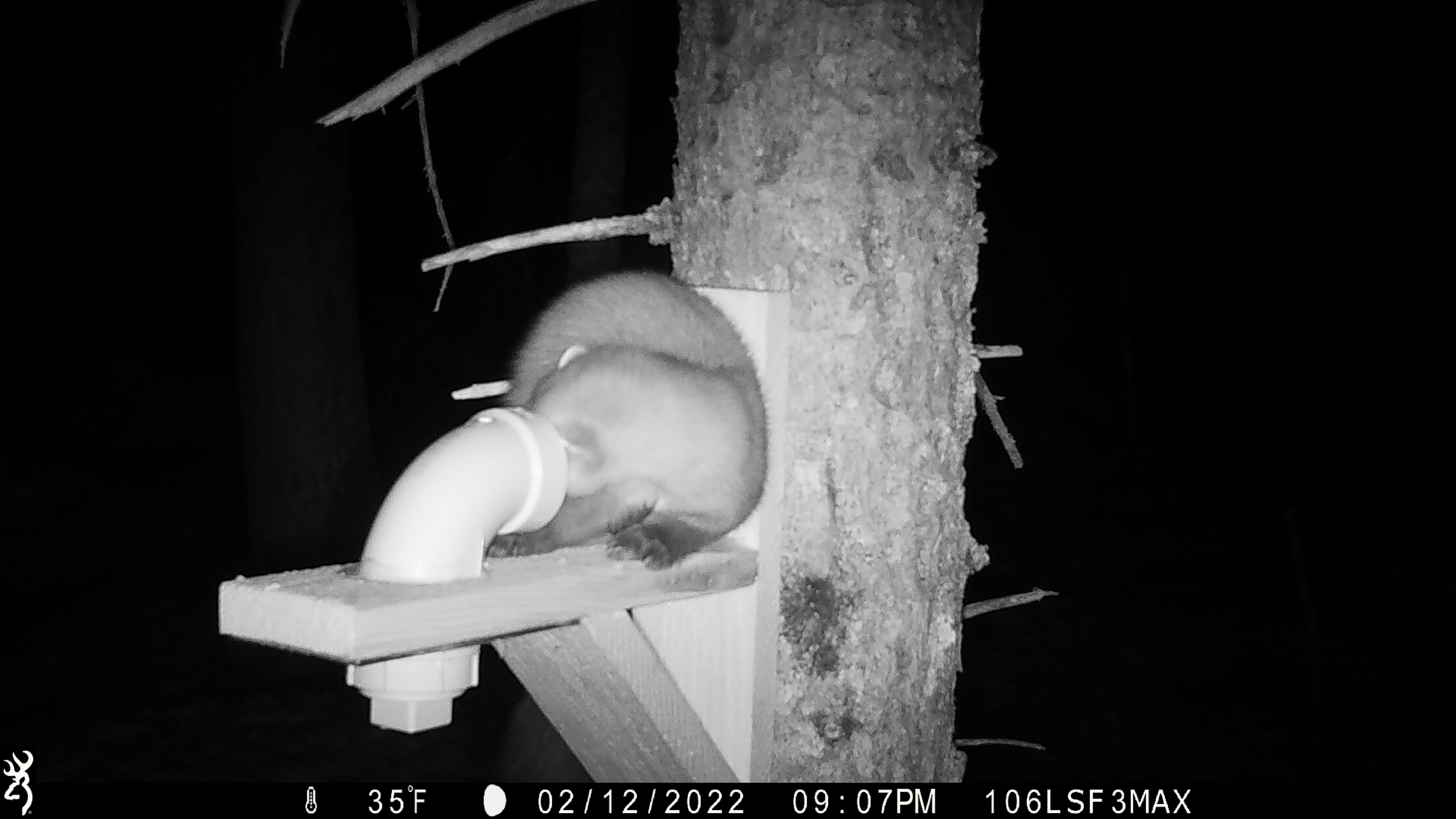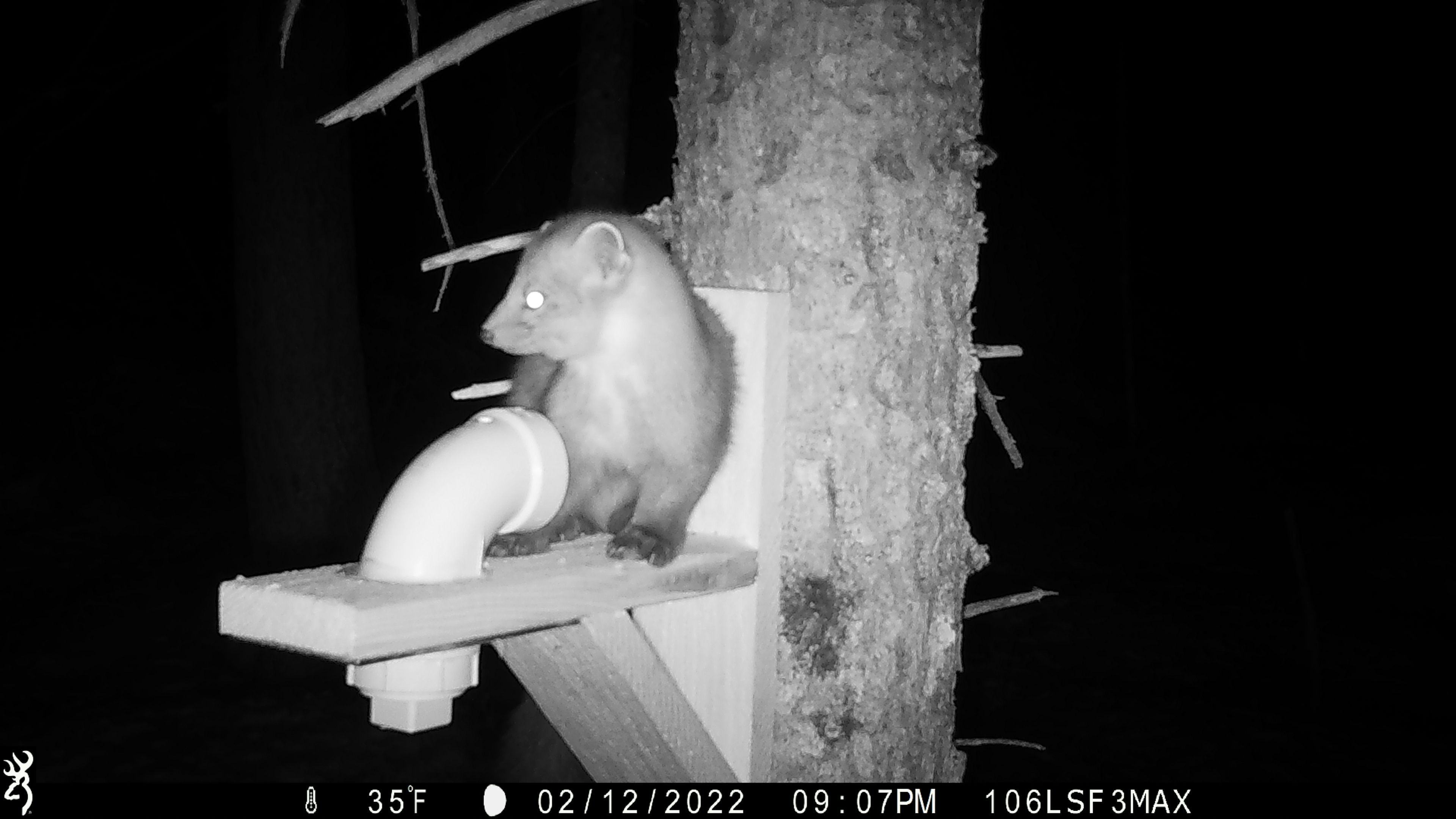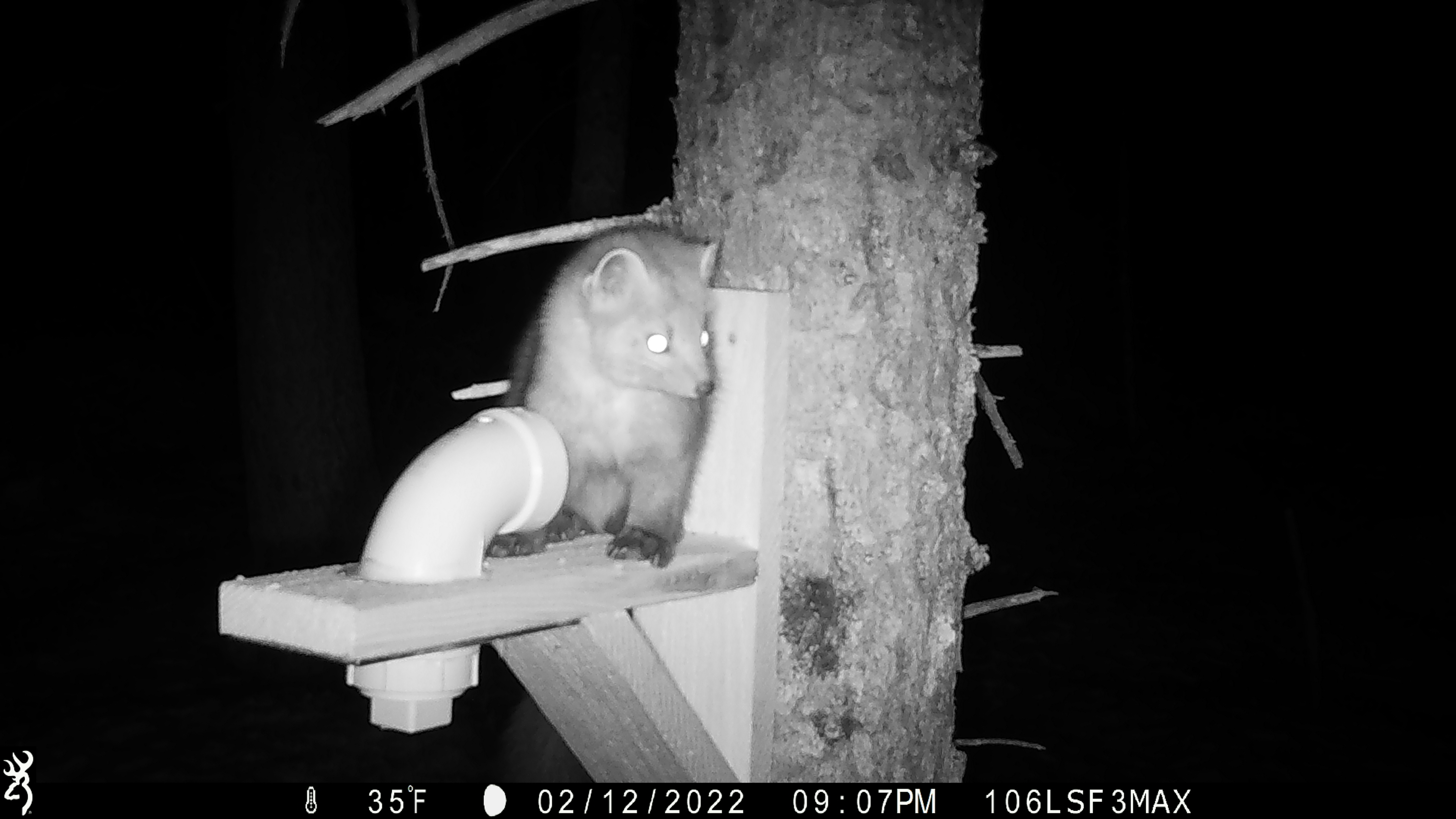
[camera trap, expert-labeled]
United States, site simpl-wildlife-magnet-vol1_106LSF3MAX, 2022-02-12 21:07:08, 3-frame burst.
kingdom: Animalia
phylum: Chordata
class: Mammalia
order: Carnivora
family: Mustelidae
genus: Martes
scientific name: Martes americana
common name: american marten